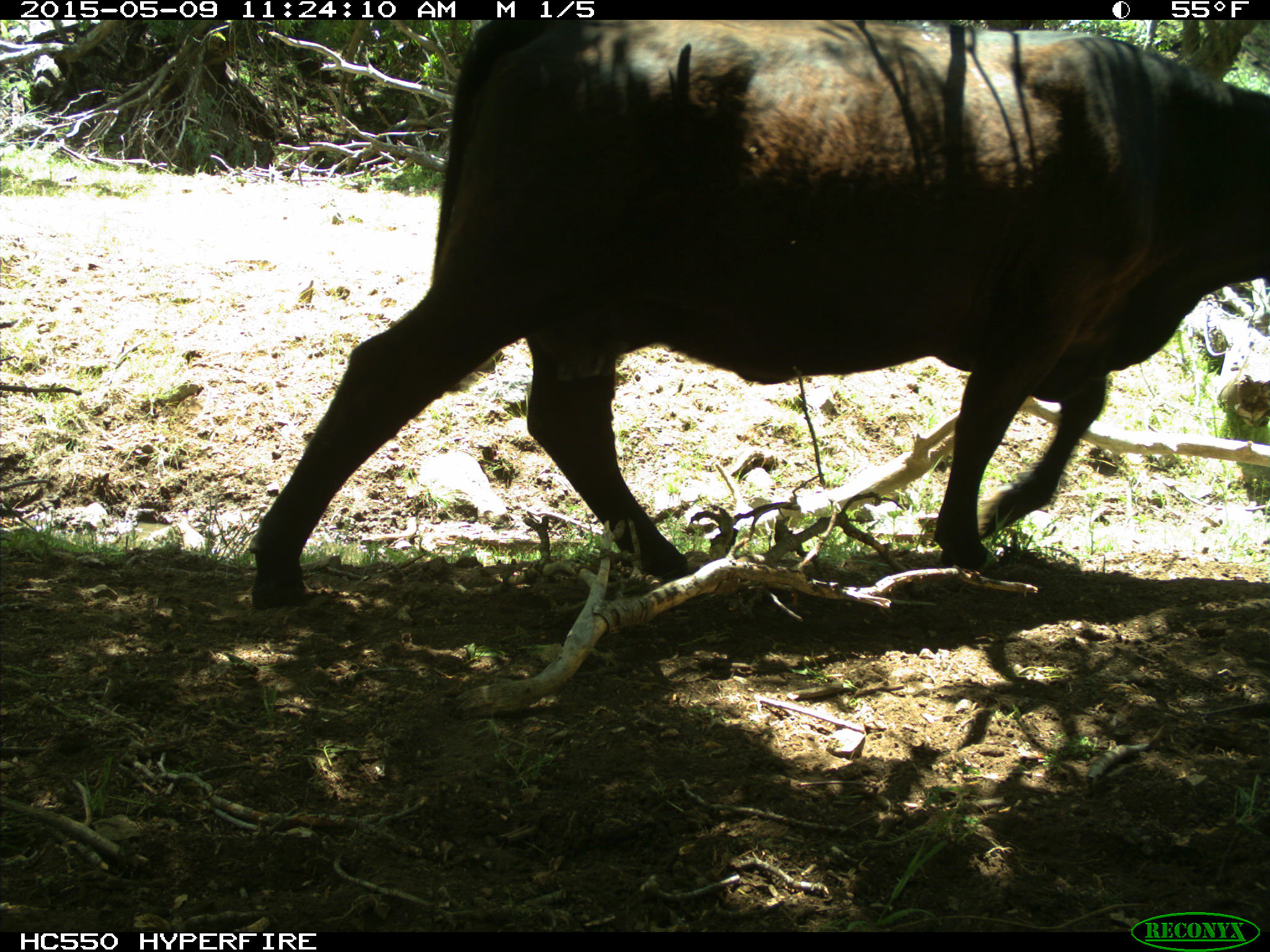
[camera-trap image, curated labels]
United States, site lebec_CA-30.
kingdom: Animalia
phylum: Chordata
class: Mammalia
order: Artiodactyla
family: Bovidae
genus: Bos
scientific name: Bos taurus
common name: domestic cow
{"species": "Bos taurus (domestic cow)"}